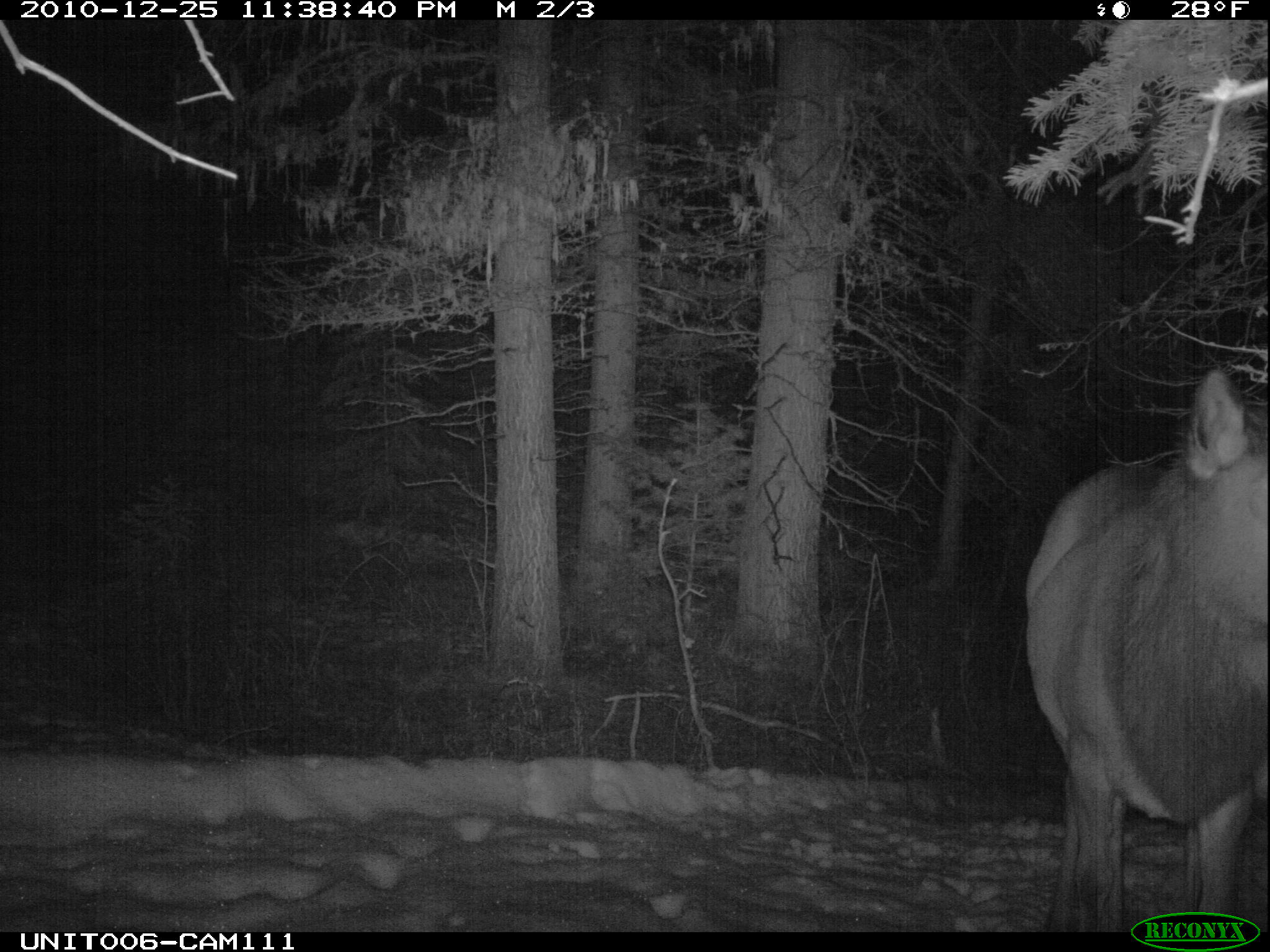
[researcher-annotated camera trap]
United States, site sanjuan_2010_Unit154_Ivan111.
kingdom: Animalia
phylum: Chordata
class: Mammalia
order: Artiodactyla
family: Cervidae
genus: Cervus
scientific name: Cervus elaphus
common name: red deer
Cervus elaphus (red deer).